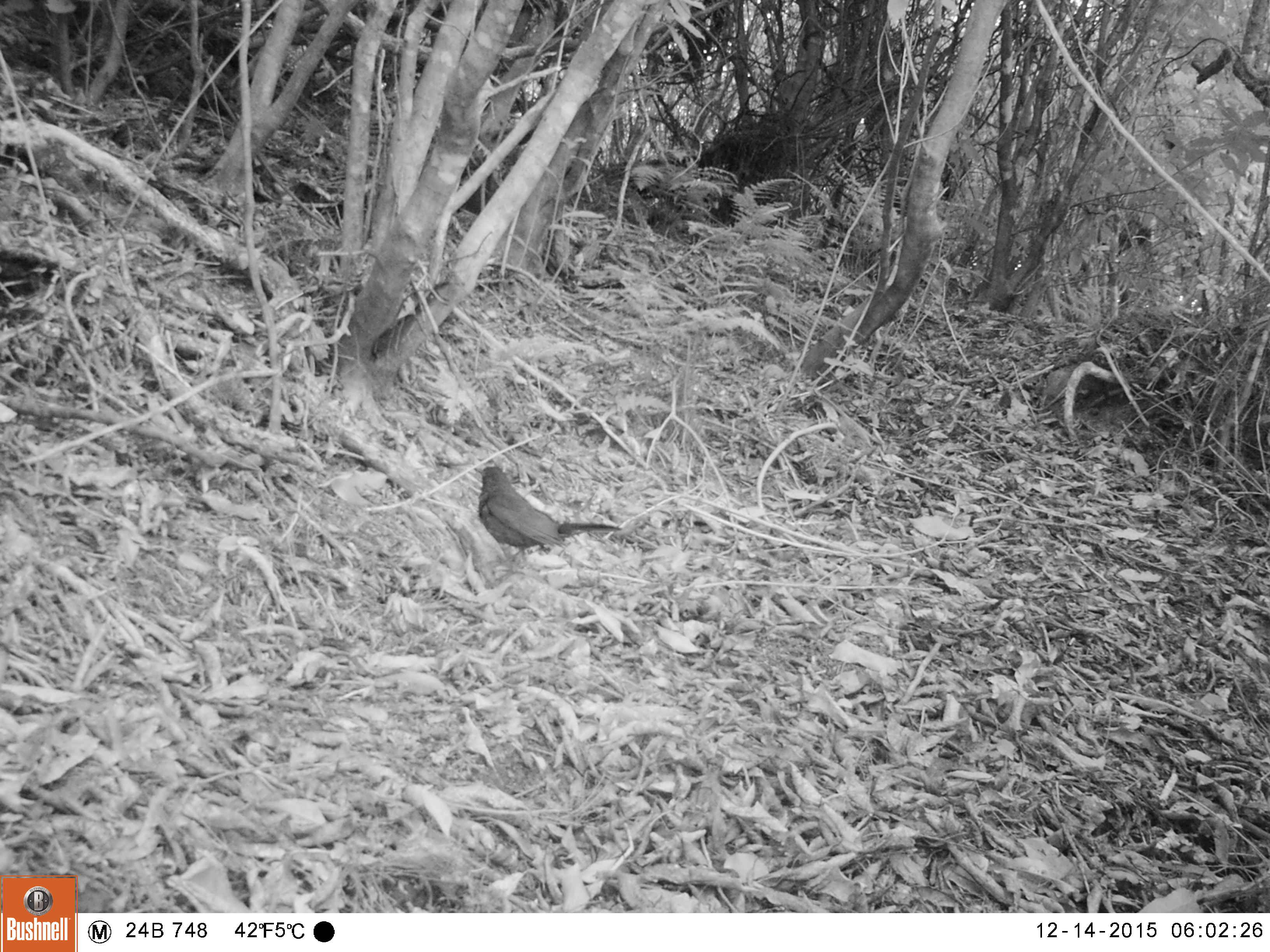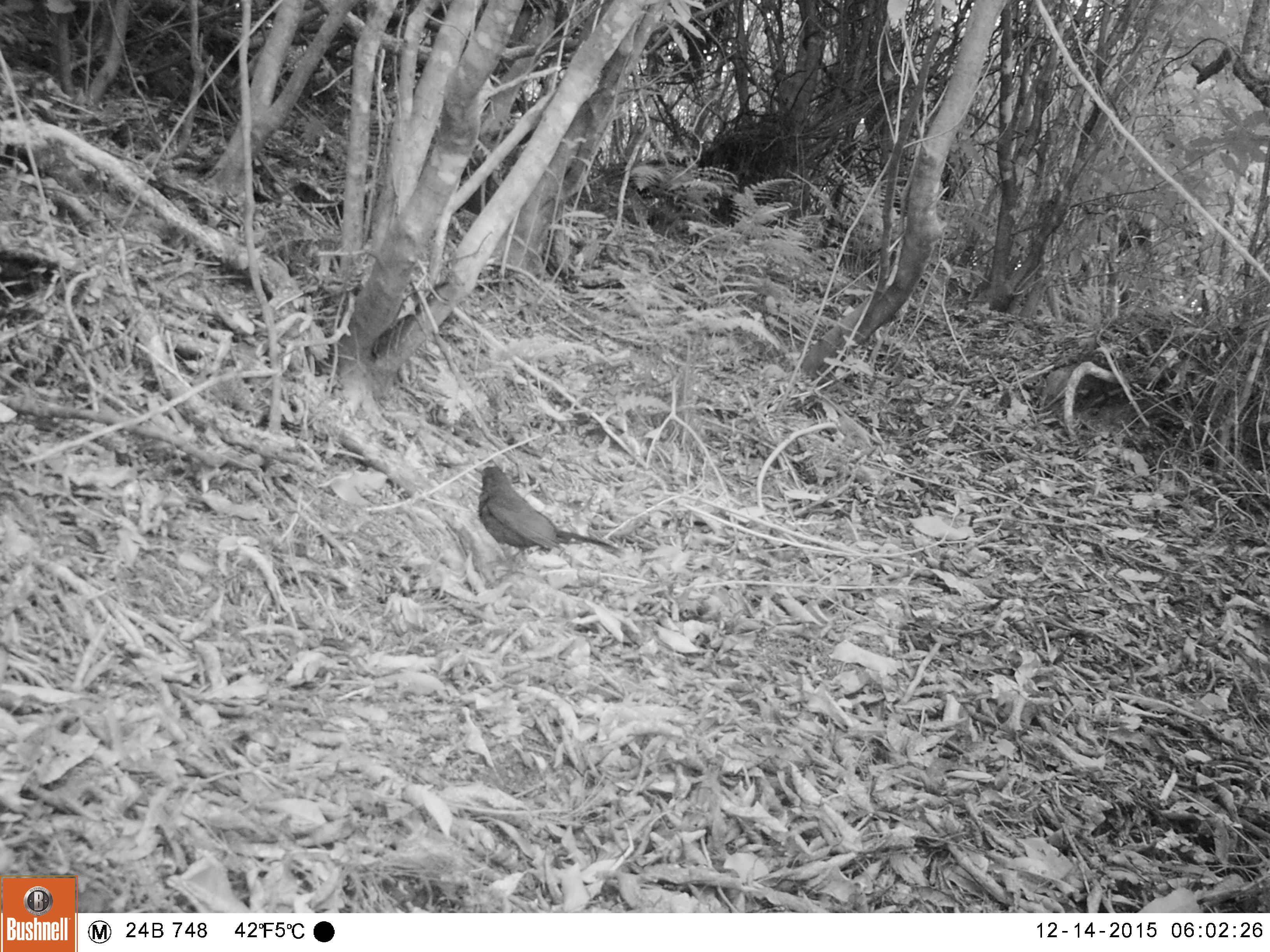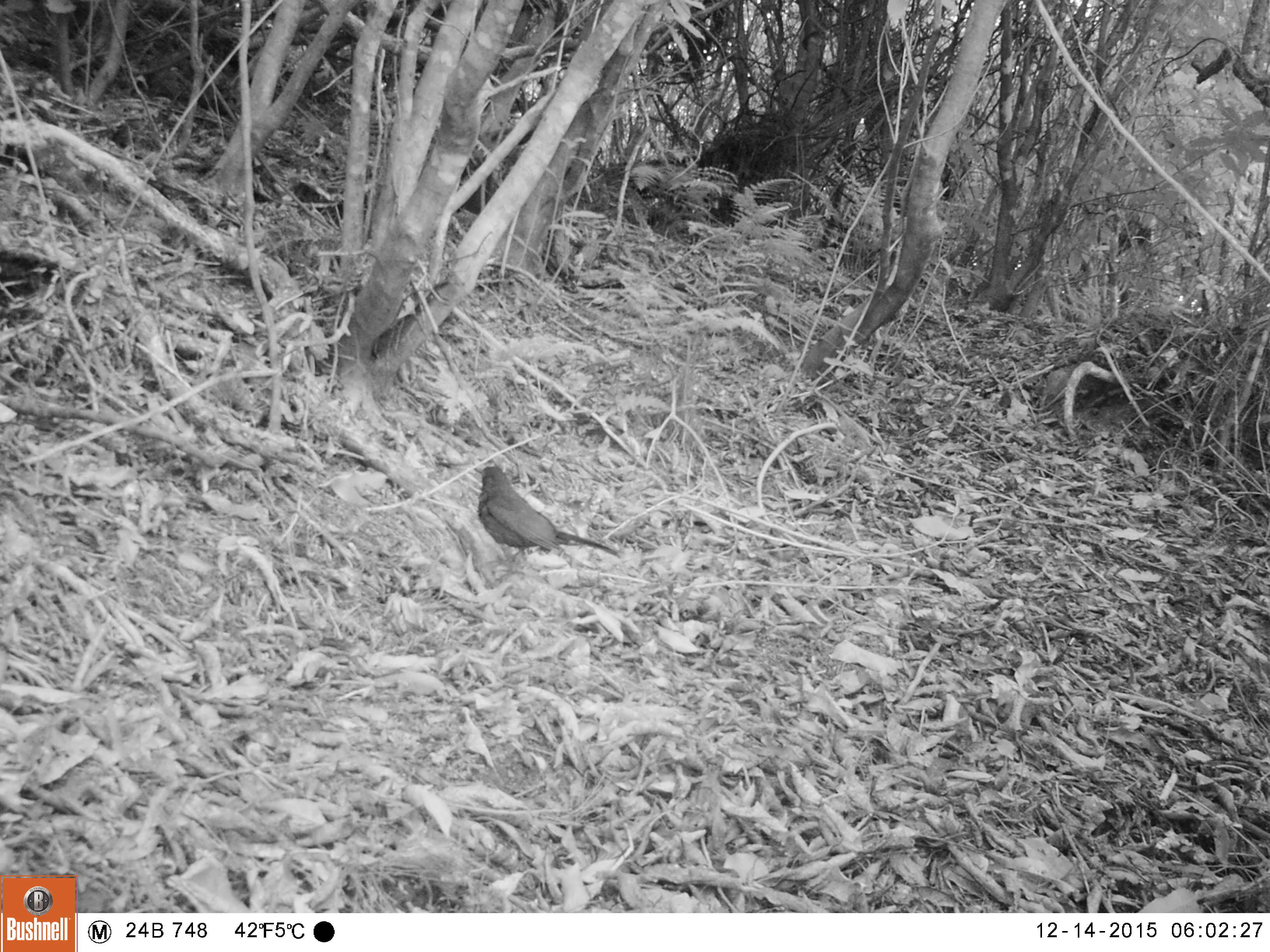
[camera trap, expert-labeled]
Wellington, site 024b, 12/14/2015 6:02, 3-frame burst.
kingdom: Animalia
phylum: Chordata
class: Aves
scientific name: Aves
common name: bird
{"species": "bird (Aves)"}